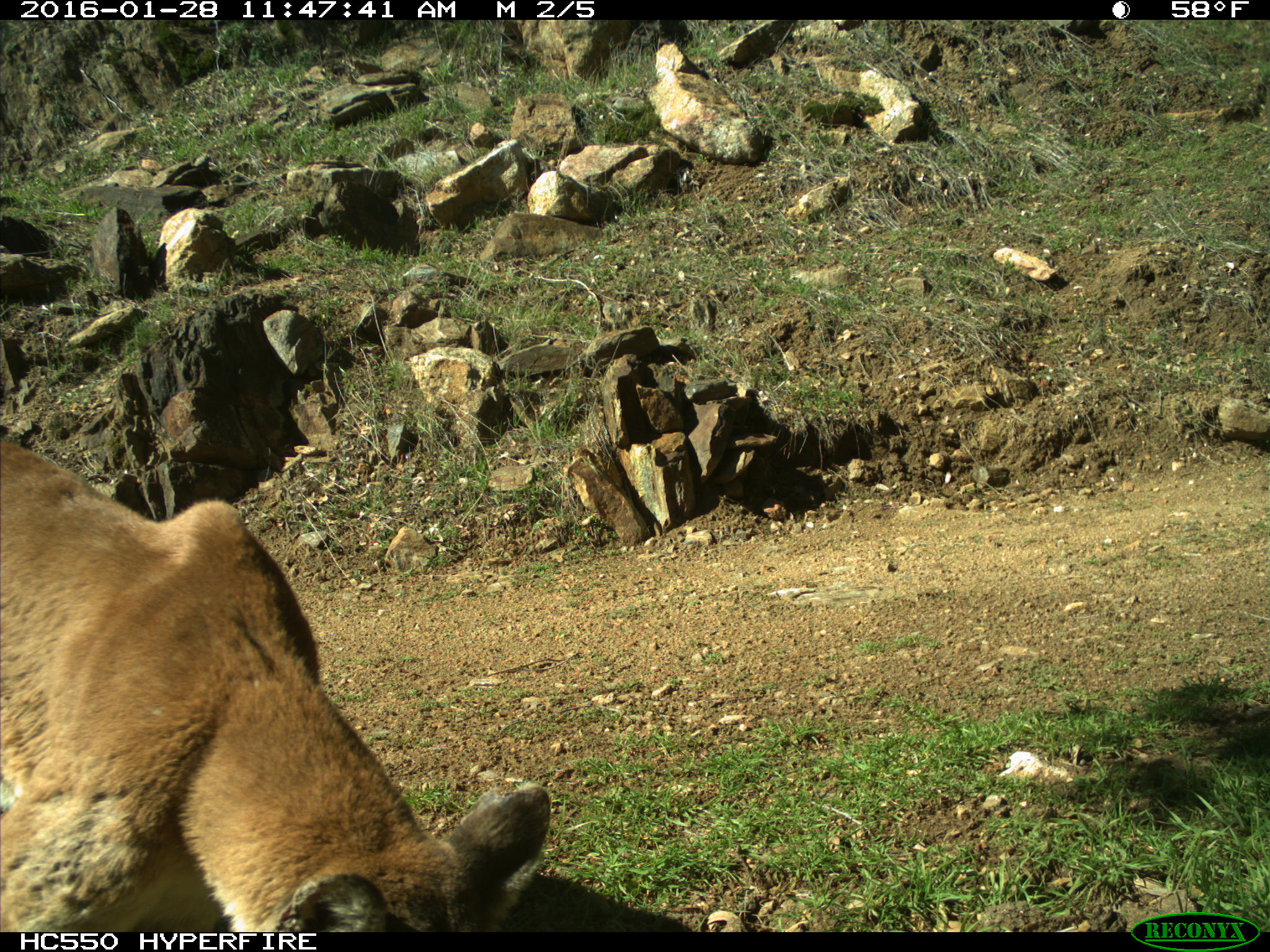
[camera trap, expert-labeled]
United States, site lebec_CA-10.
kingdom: Animalia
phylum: Chordata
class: Mammalia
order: Carnivora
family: Felidae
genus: Puma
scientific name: Puma concolor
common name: mountain lion